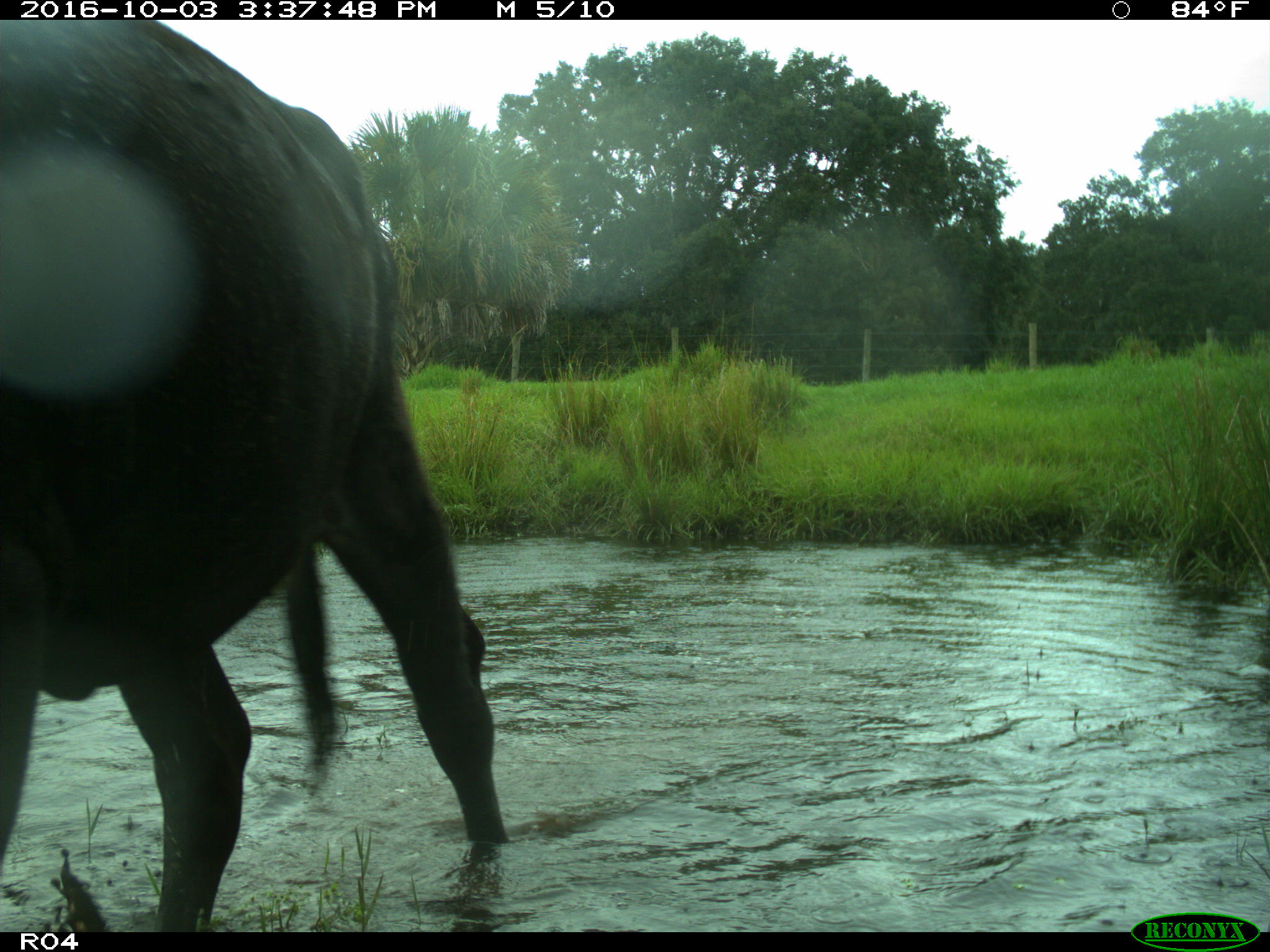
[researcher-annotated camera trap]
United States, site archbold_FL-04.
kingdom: Animalia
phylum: Chordata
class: Mammalia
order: Artiodactyla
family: Bovidae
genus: Bos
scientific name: Bos taurus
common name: domestic cow